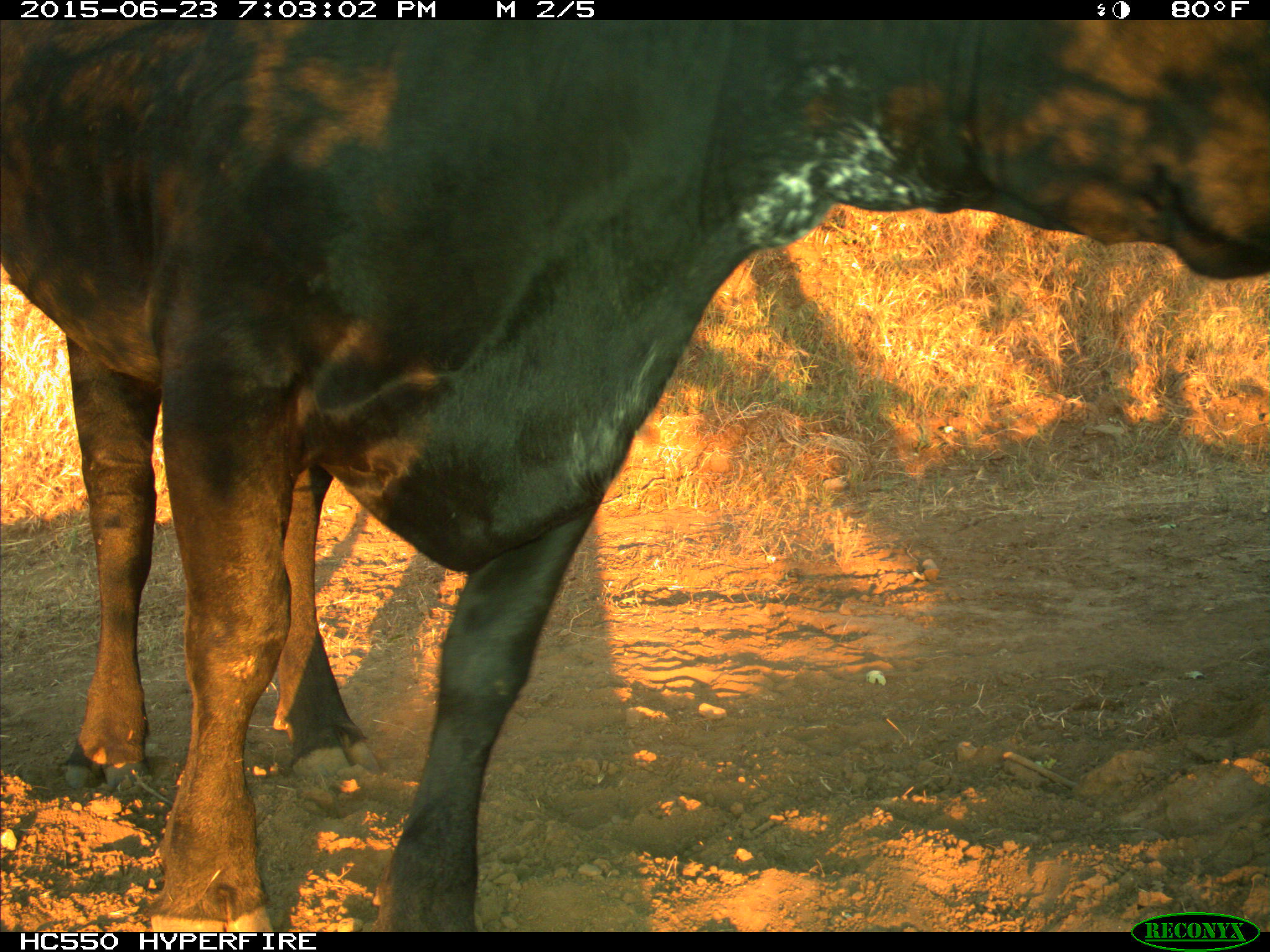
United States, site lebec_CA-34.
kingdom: Animalia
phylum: Chordata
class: Mammalia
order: Artiodactyla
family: Bovidae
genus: Bos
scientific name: Bos taurus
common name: domestic cow